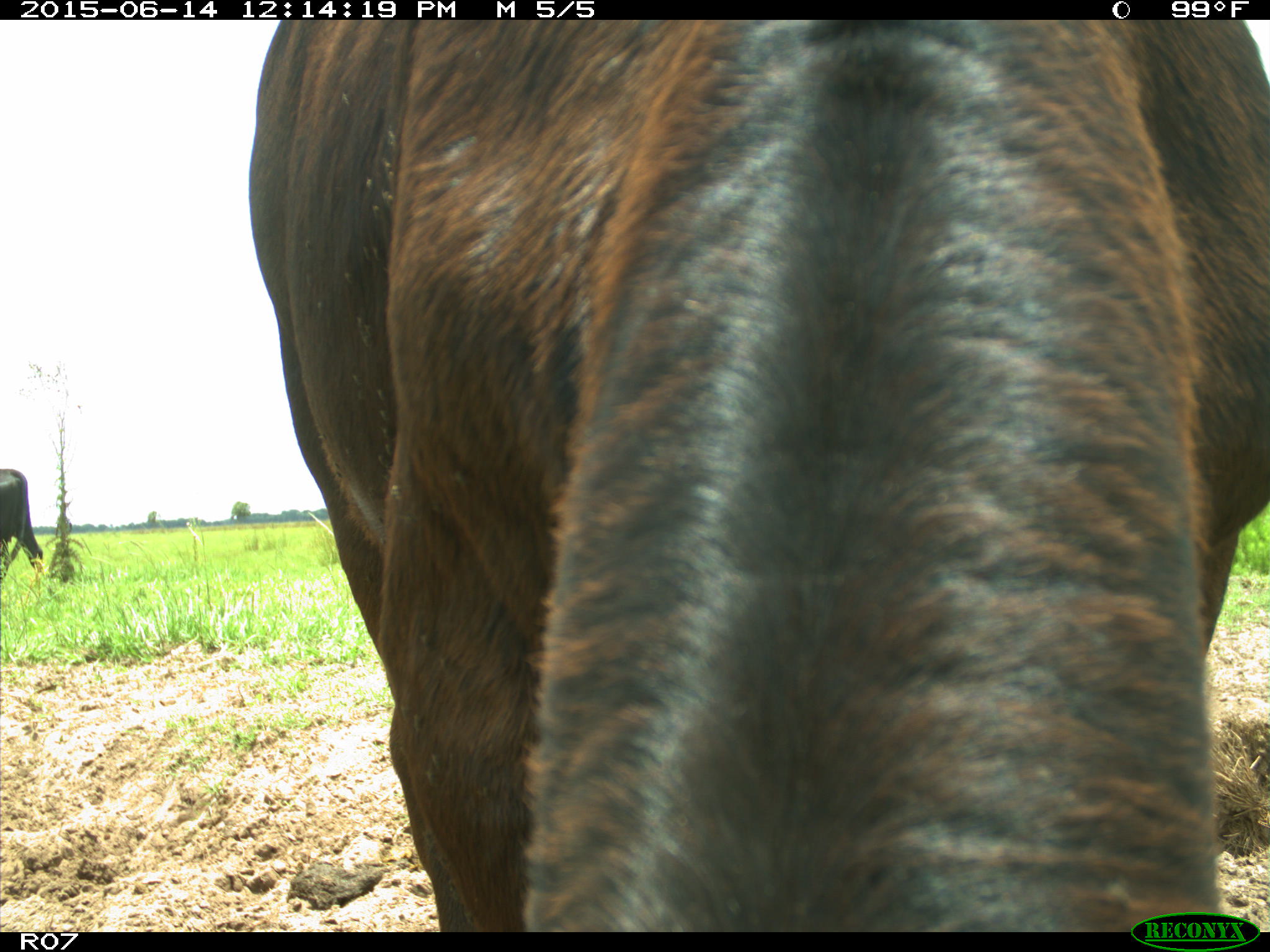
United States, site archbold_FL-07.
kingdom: Animalia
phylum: Chordata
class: Mammalia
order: Artiodactyla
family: Bovidae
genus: Bos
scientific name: Bos taurus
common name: domestic cow